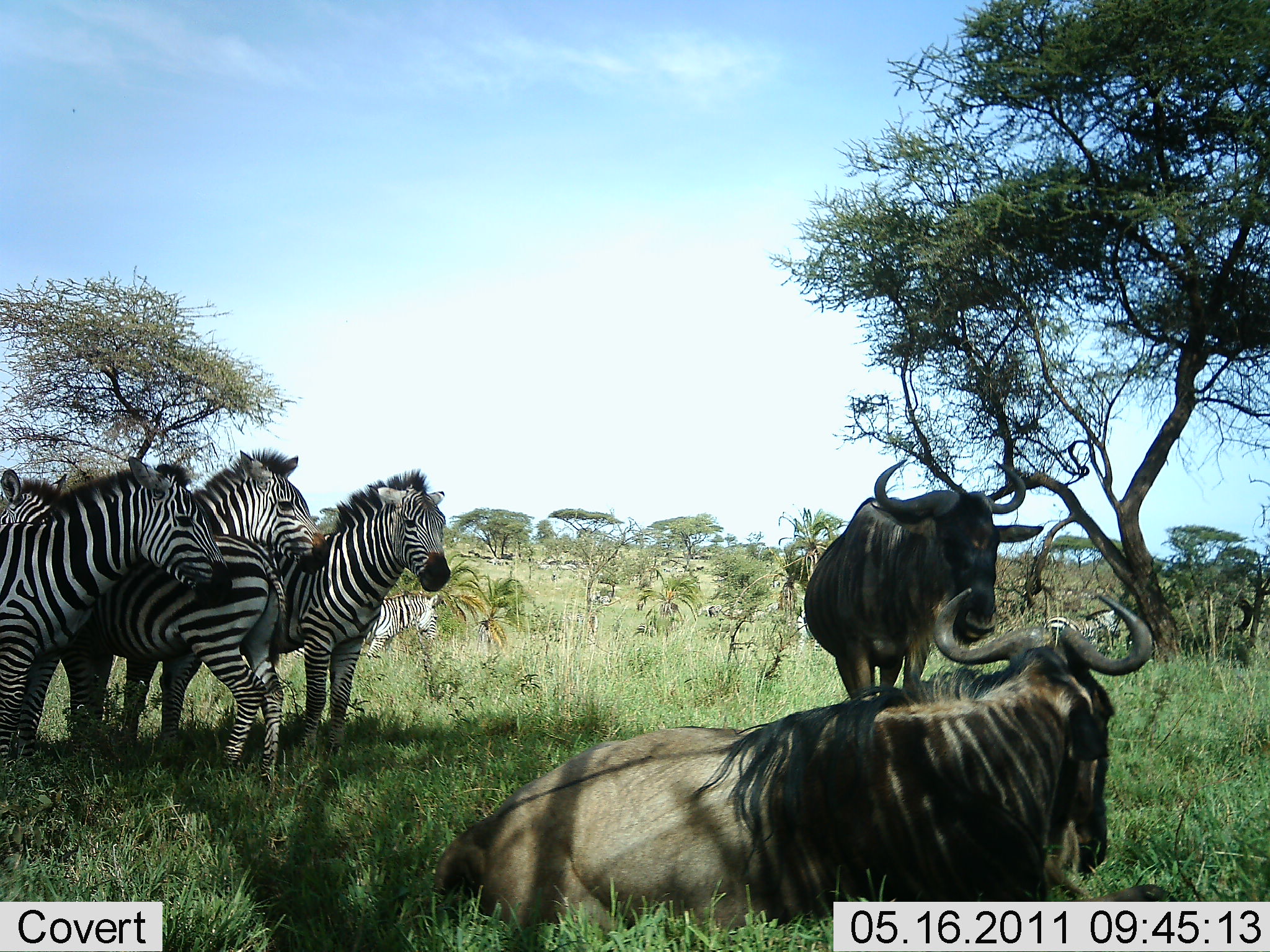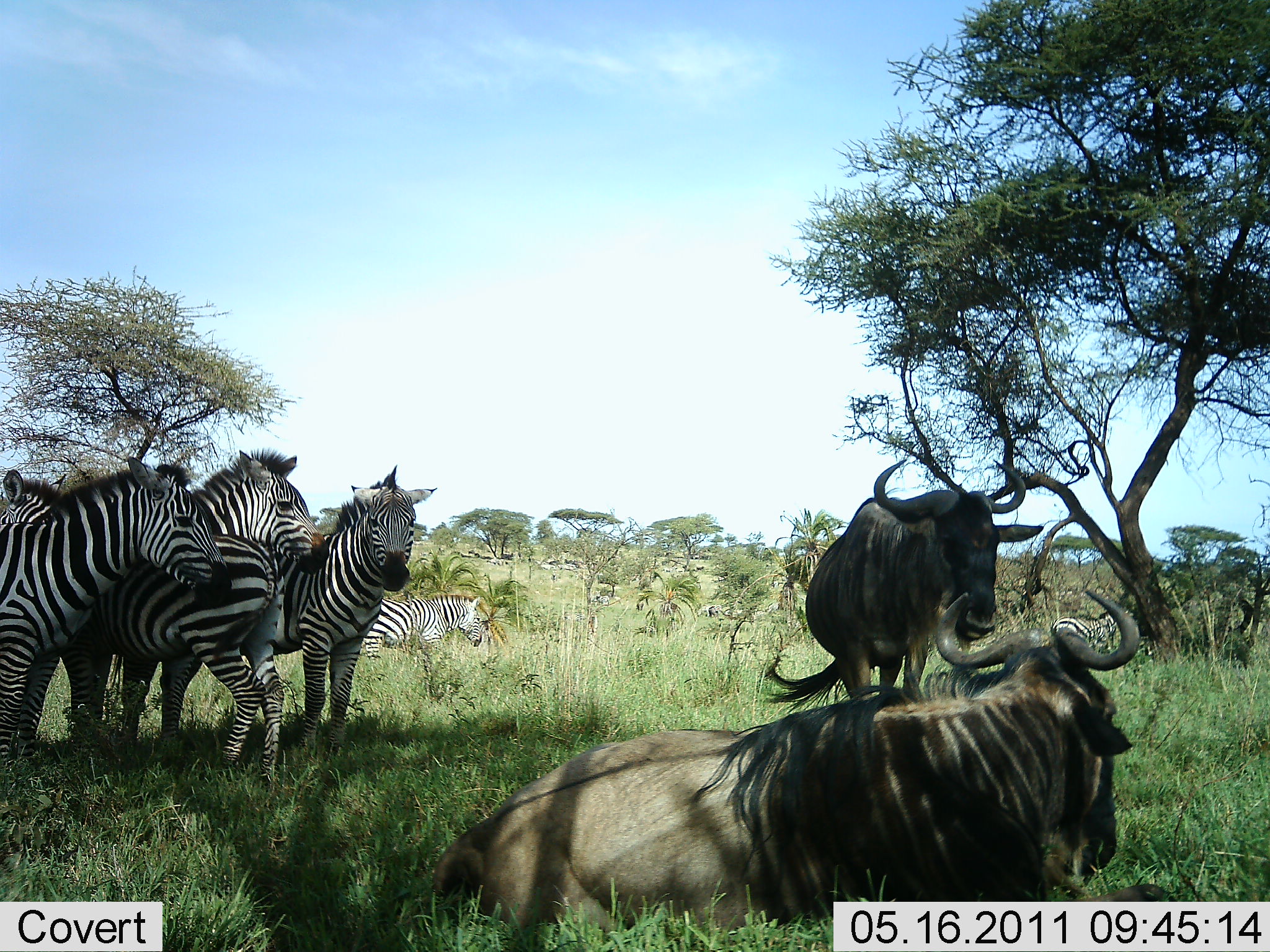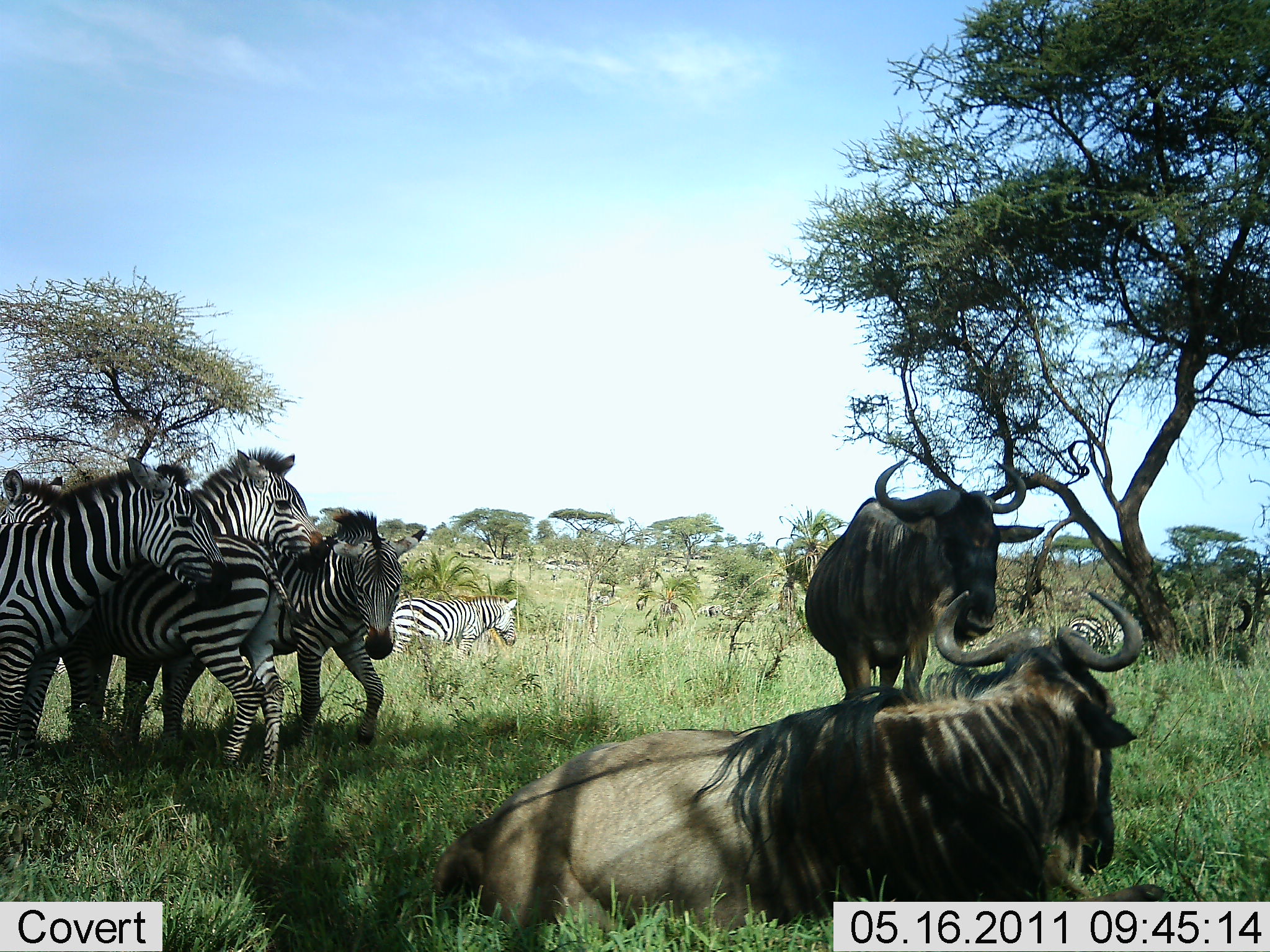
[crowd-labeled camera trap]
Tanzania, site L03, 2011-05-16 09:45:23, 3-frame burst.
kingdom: Animalia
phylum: Chordata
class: Mammalia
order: Artiodactyla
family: Bovidae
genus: Connochaetes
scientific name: Connochaetes taurinus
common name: blue wildebeest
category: wildebeest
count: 2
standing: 83%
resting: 92%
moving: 0%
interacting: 0%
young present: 0%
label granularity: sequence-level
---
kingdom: Animalia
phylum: Chordata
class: Mammalia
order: Perissodactyla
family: Equidae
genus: Equus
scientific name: Equus quagga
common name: plains zebra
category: zebra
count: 5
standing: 83%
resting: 25%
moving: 0%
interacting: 50%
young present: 0%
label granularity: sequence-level